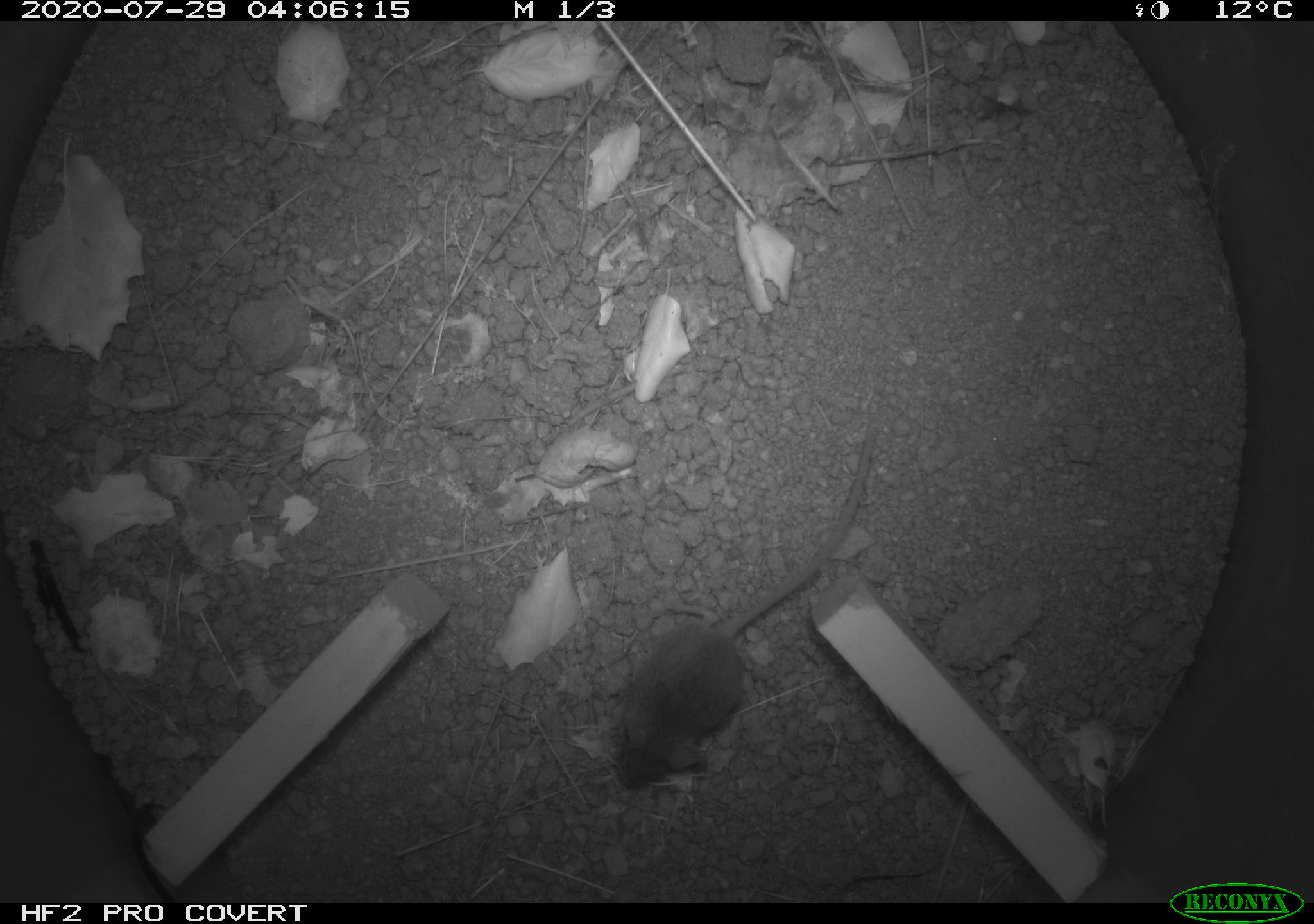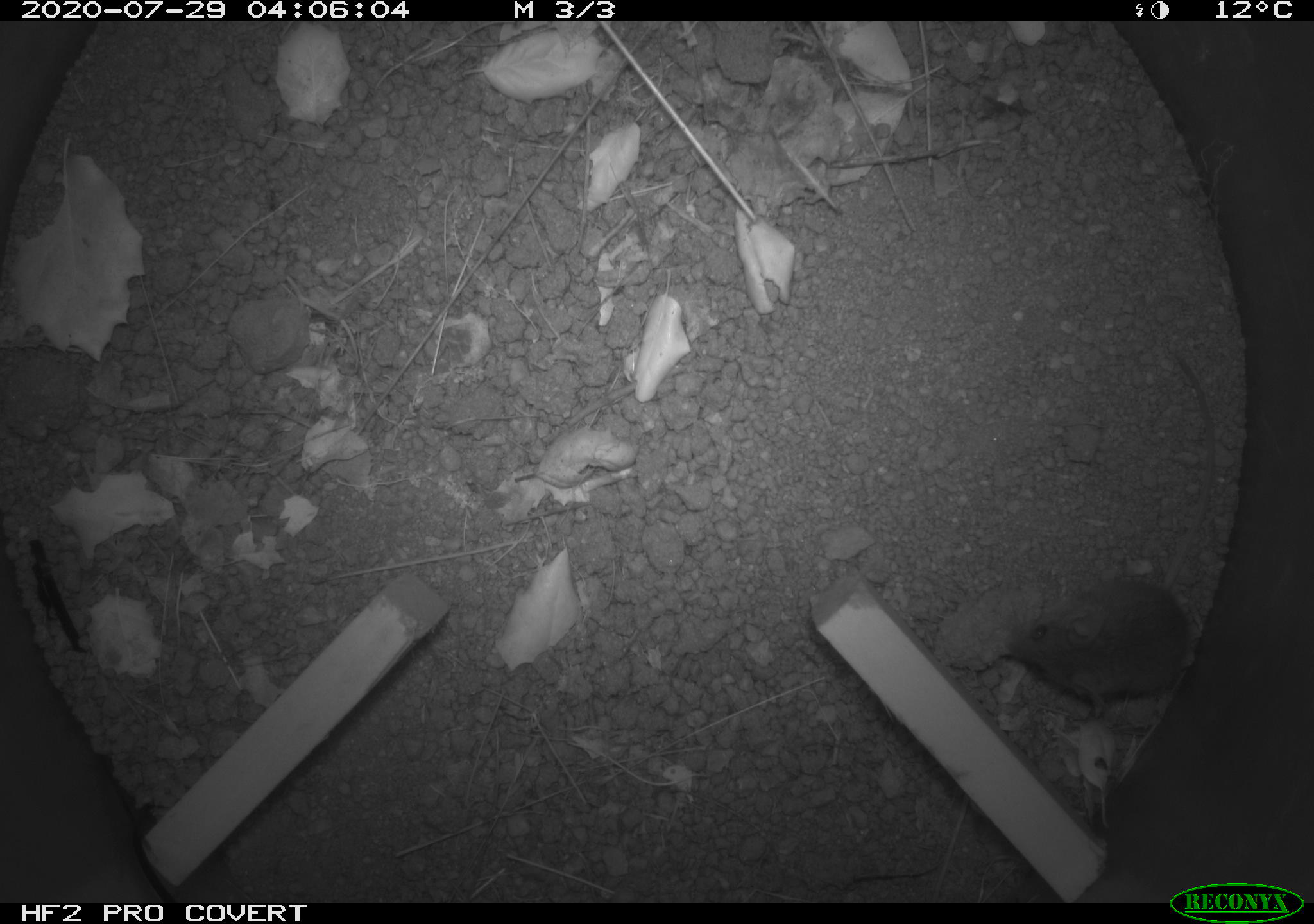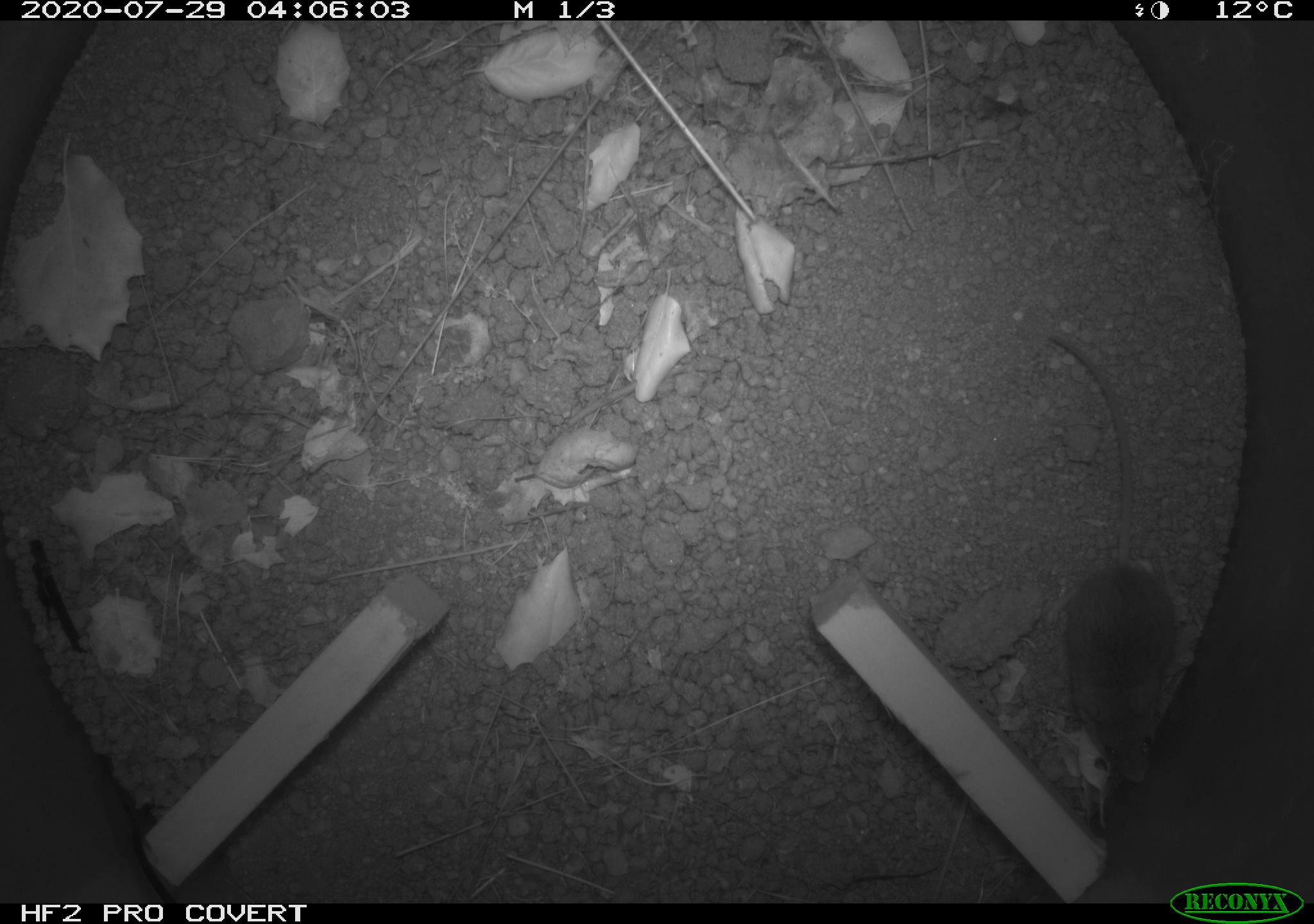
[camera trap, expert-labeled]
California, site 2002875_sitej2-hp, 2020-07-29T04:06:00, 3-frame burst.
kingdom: Animalia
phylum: Chordata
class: Mammalia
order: Rodentia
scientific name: Rodentia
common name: rodent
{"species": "rodent (Rodentia)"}